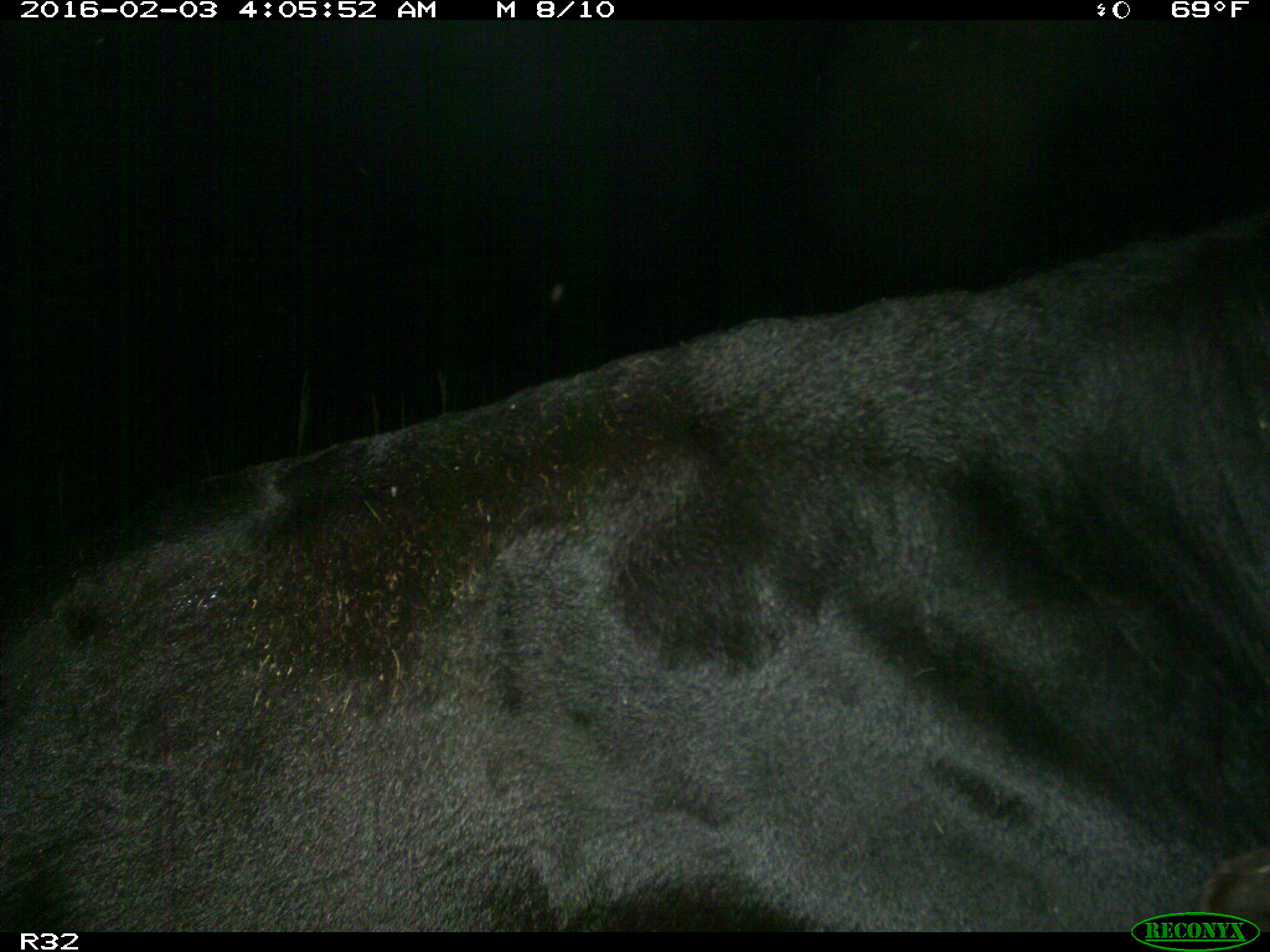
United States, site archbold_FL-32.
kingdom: Animalia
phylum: Chordata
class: Mammalia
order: Artiodactyla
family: Bovidae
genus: Bos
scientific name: Bos taurus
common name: domestic cow